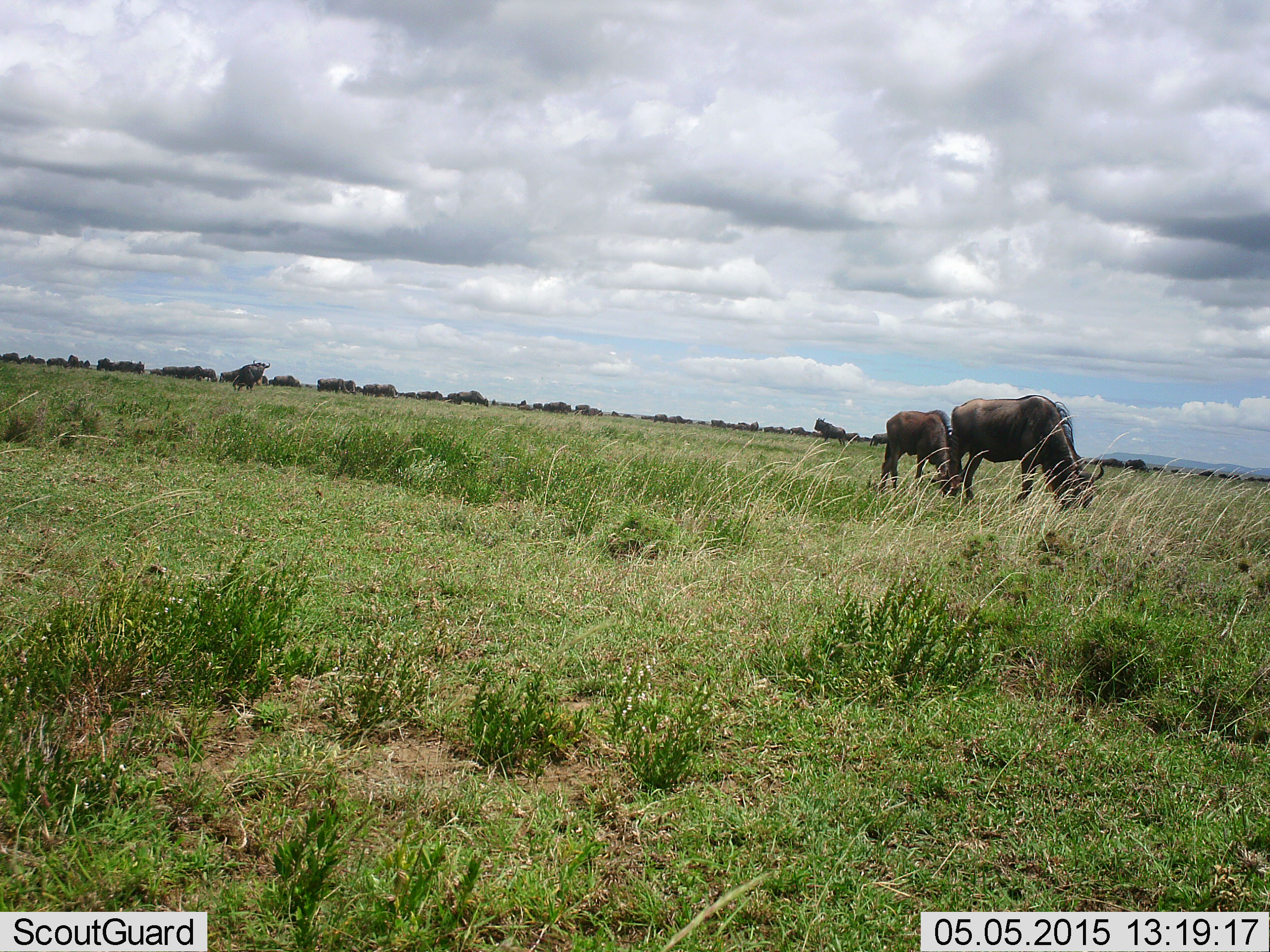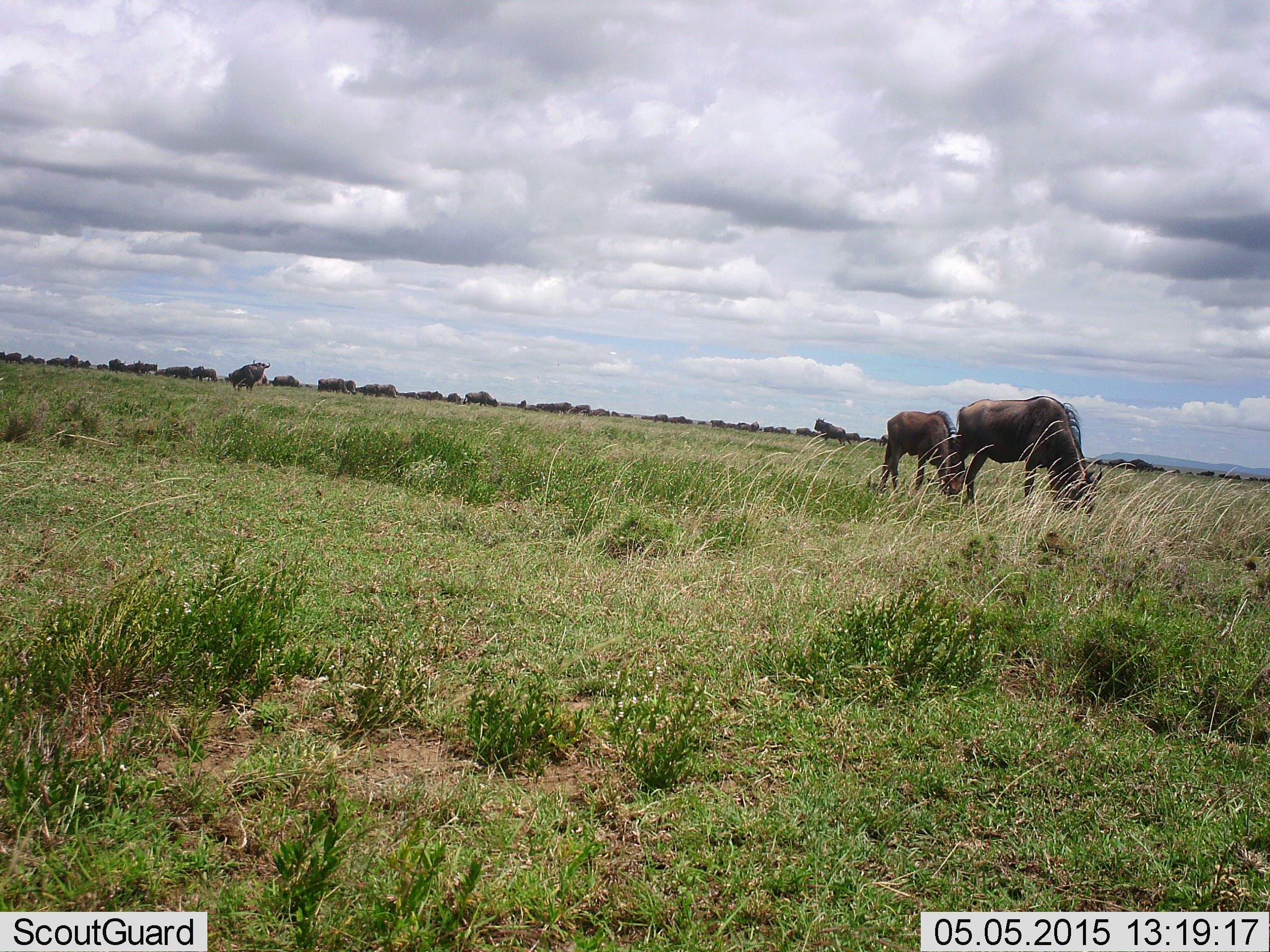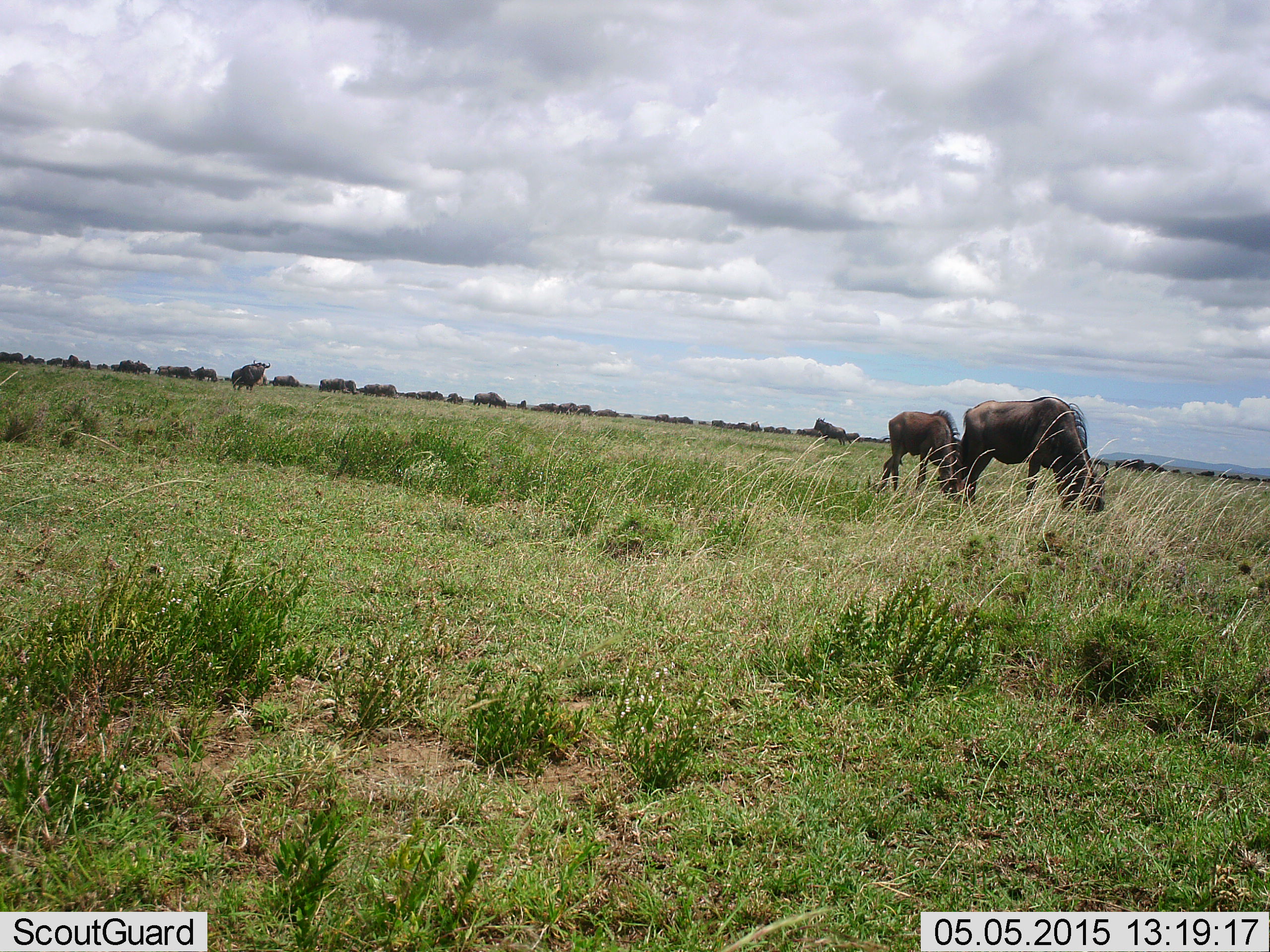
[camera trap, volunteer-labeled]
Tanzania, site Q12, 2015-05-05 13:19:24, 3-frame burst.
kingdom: Animalia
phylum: Chordata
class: Mammalia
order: Artiodactyla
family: Bovidae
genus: Connochaetes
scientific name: Connochaetes taurinus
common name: blue wildebeest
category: wildebeest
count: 11-50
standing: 50%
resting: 0%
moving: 60%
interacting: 0%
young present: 50%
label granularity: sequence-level